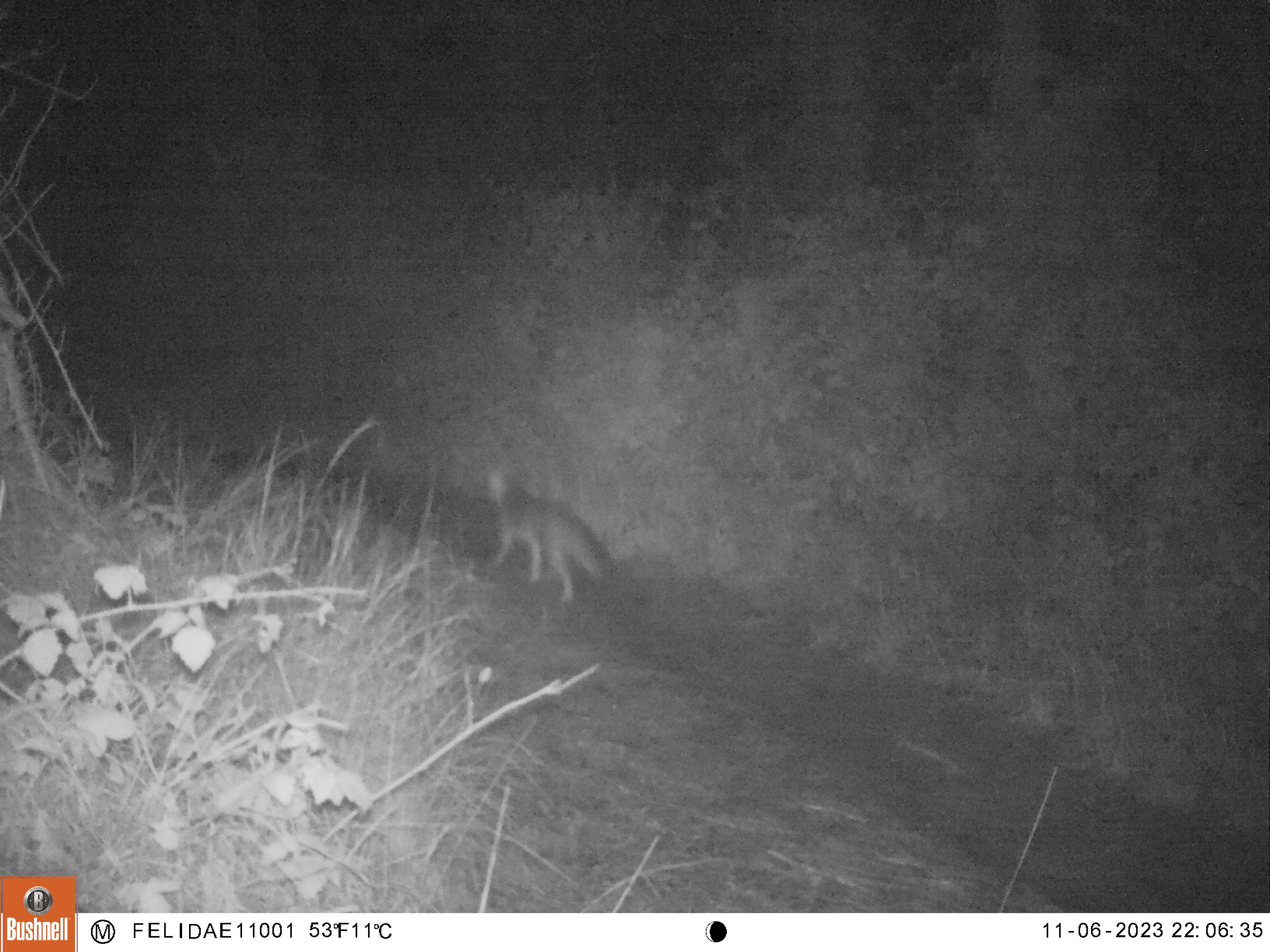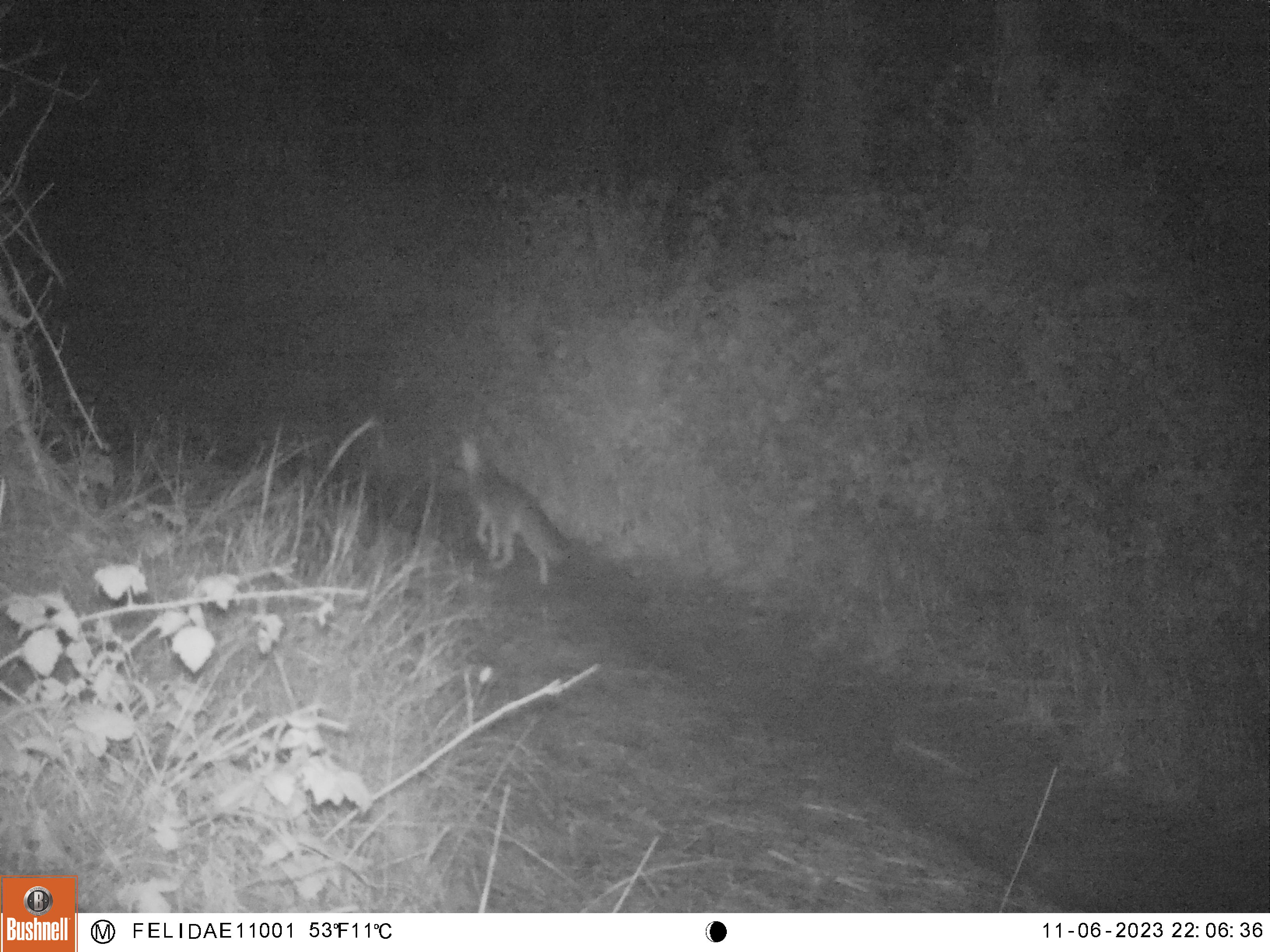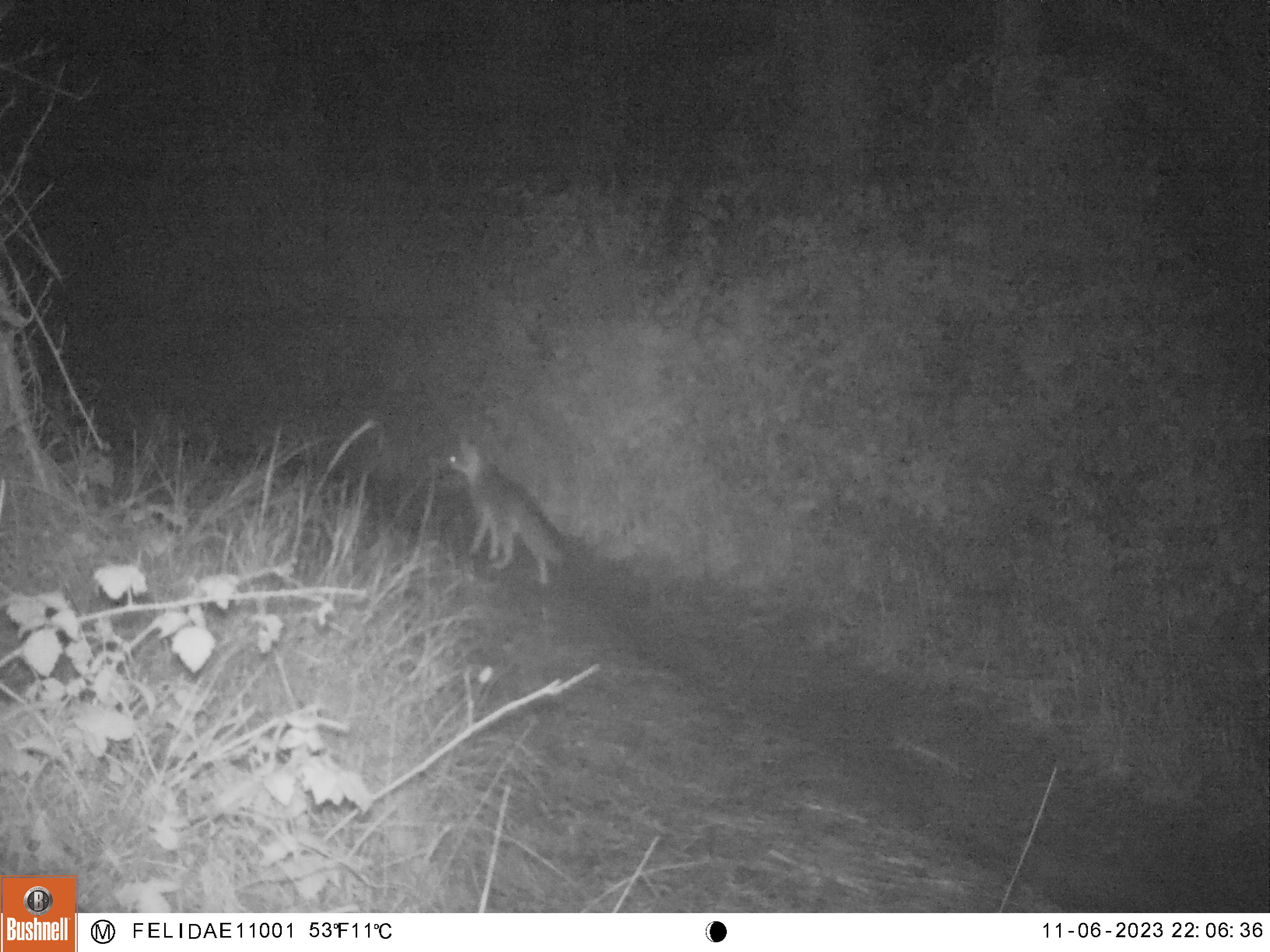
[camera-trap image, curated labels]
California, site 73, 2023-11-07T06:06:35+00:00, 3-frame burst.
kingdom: Animalia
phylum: Chordata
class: Mammalia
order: Carnivora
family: Canidae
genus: Urocyon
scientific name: Urocyon cinereoargenteus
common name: gray fox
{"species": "gray fox (Urocyon cinereoargenteus)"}